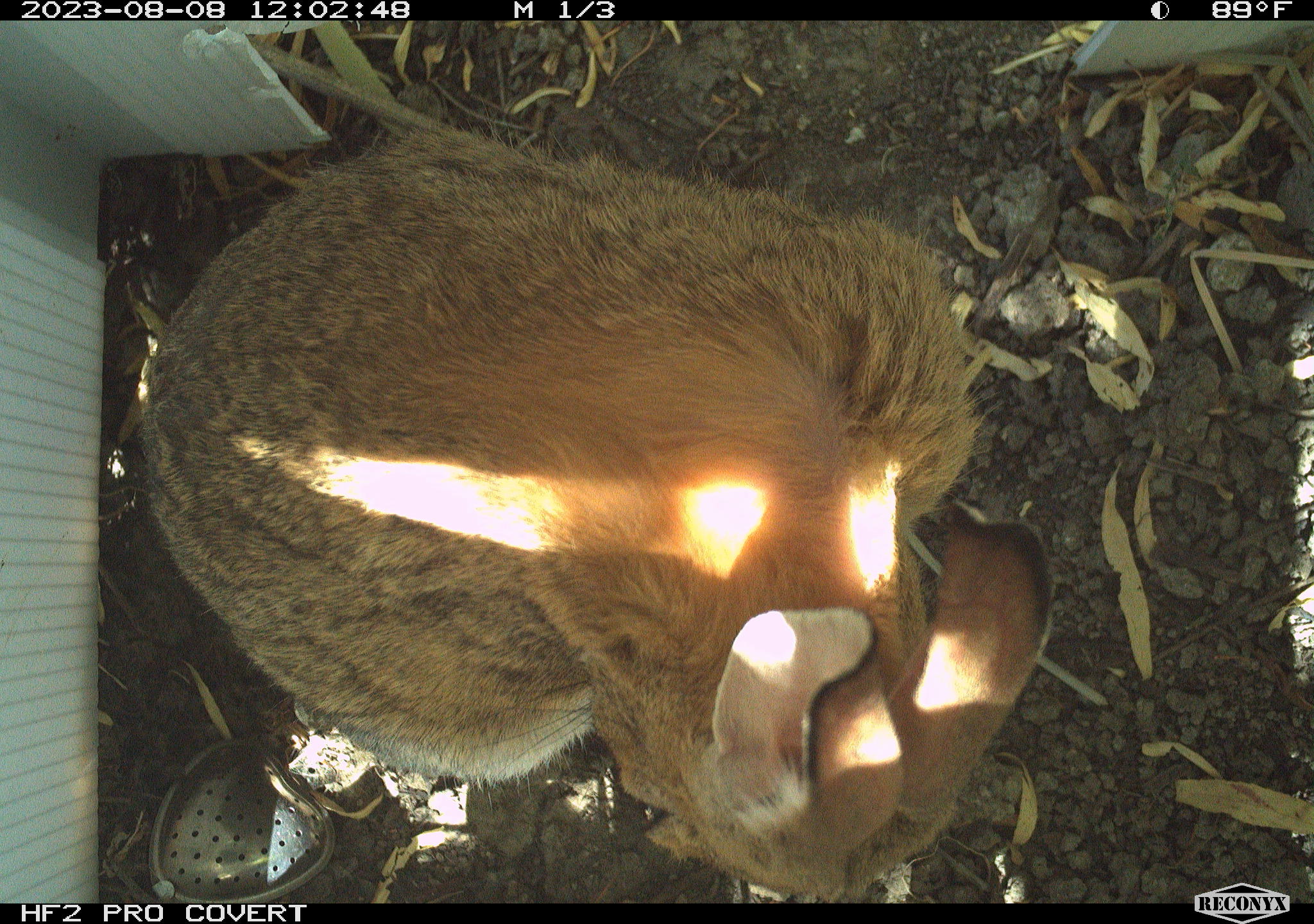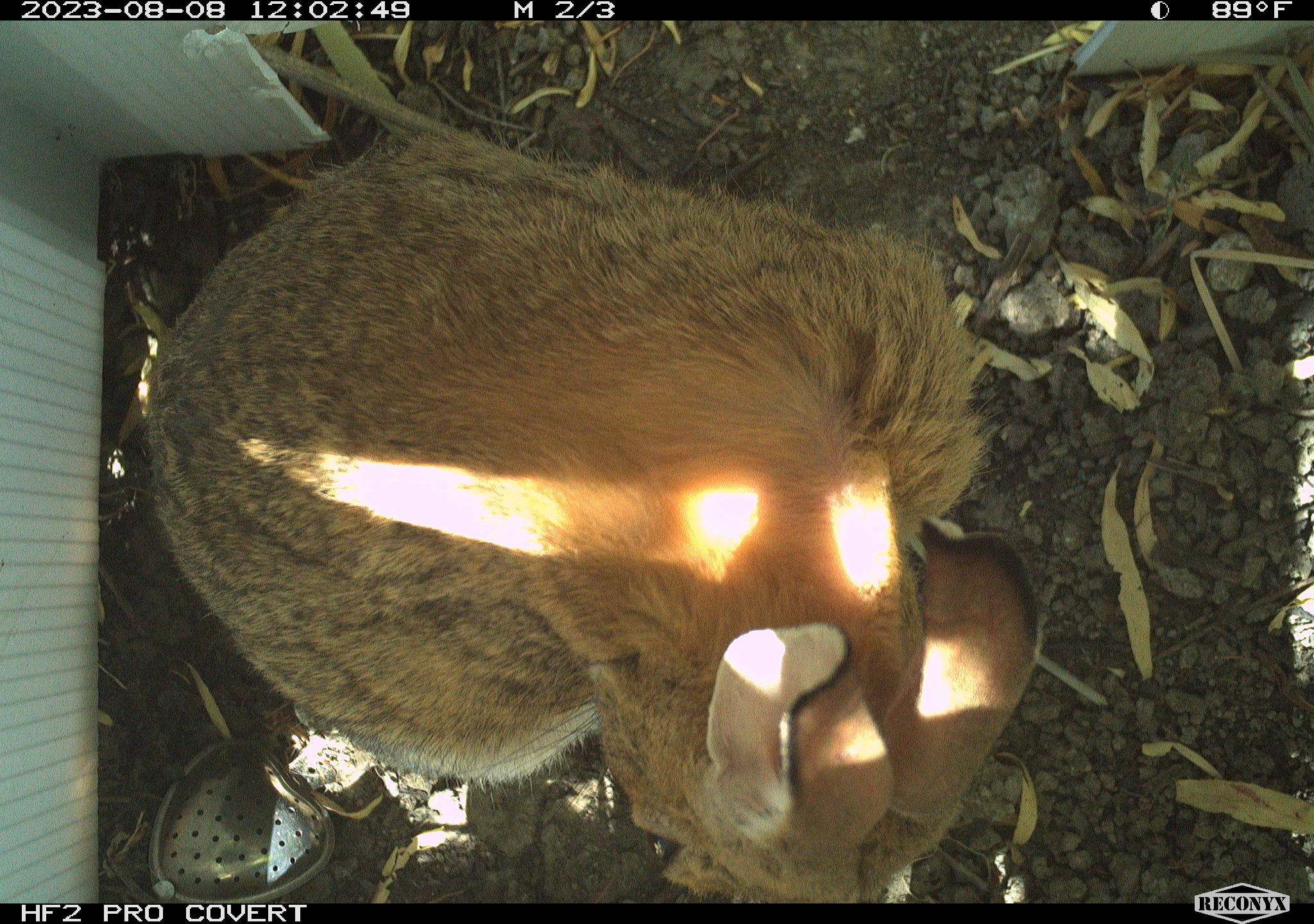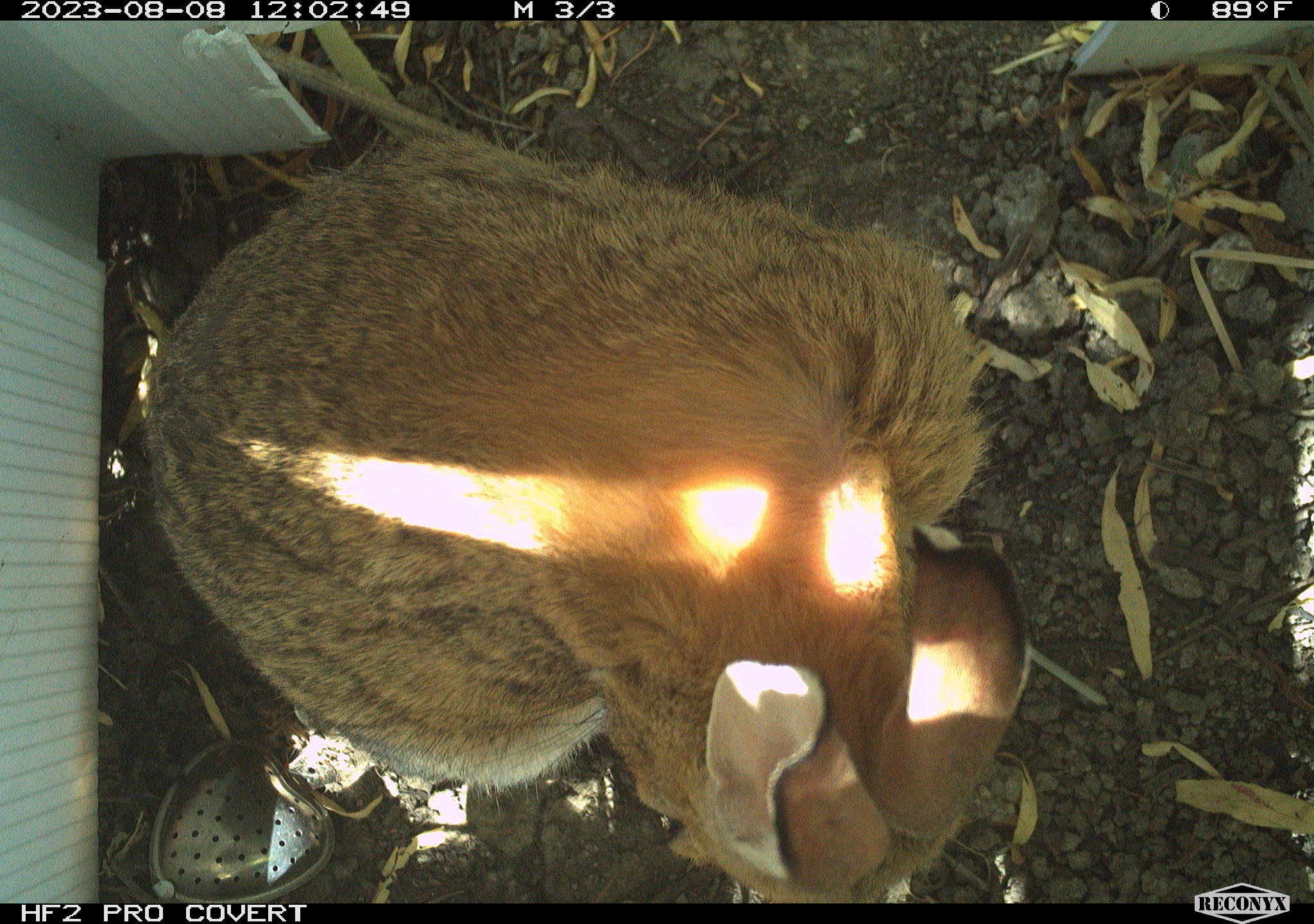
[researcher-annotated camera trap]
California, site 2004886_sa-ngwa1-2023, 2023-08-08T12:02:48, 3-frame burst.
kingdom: Animalia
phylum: Chordata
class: Mammalia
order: Lagomorpha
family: Leporidae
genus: Sylvilagus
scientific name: Sylvilagus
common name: cottontail rabbits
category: sylvilagus species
Sylvilagus species (cottontail rabbits) (Sylvilagus).